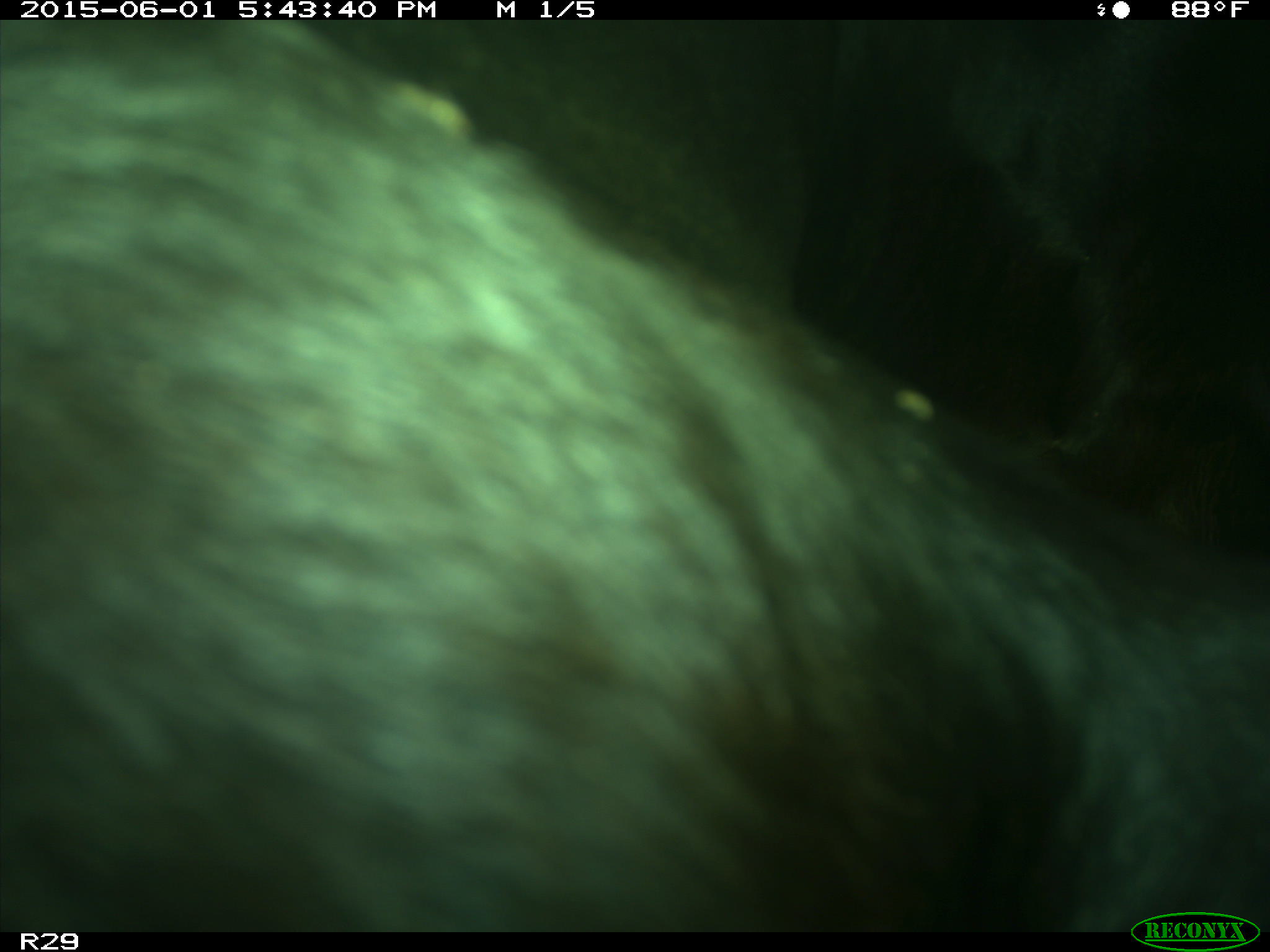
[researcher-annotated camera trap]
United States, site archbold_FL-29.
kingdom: Animalia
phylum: Chordata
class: Mammalia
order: Artiodactyla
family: Bovidae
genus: Bos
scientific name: Bos taurus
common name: domestic cow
Bos taurus (domestic cow).